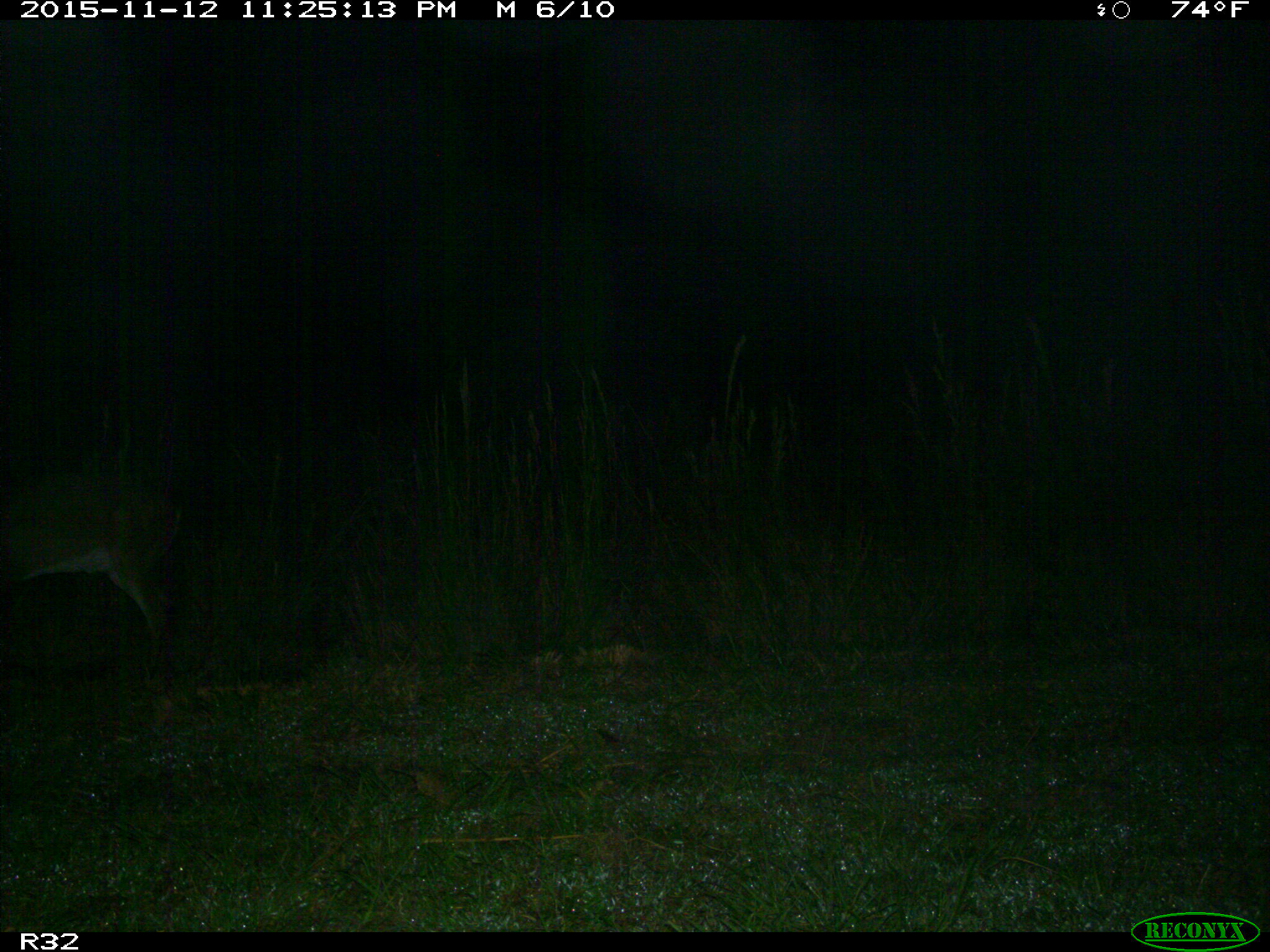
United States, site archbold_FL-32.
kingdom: Animalia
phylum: Chordata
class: Mammalia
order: Artiodactyla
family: Cervidae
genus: Odocoileus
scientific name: Odocoileus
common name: deer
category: unidentified deer